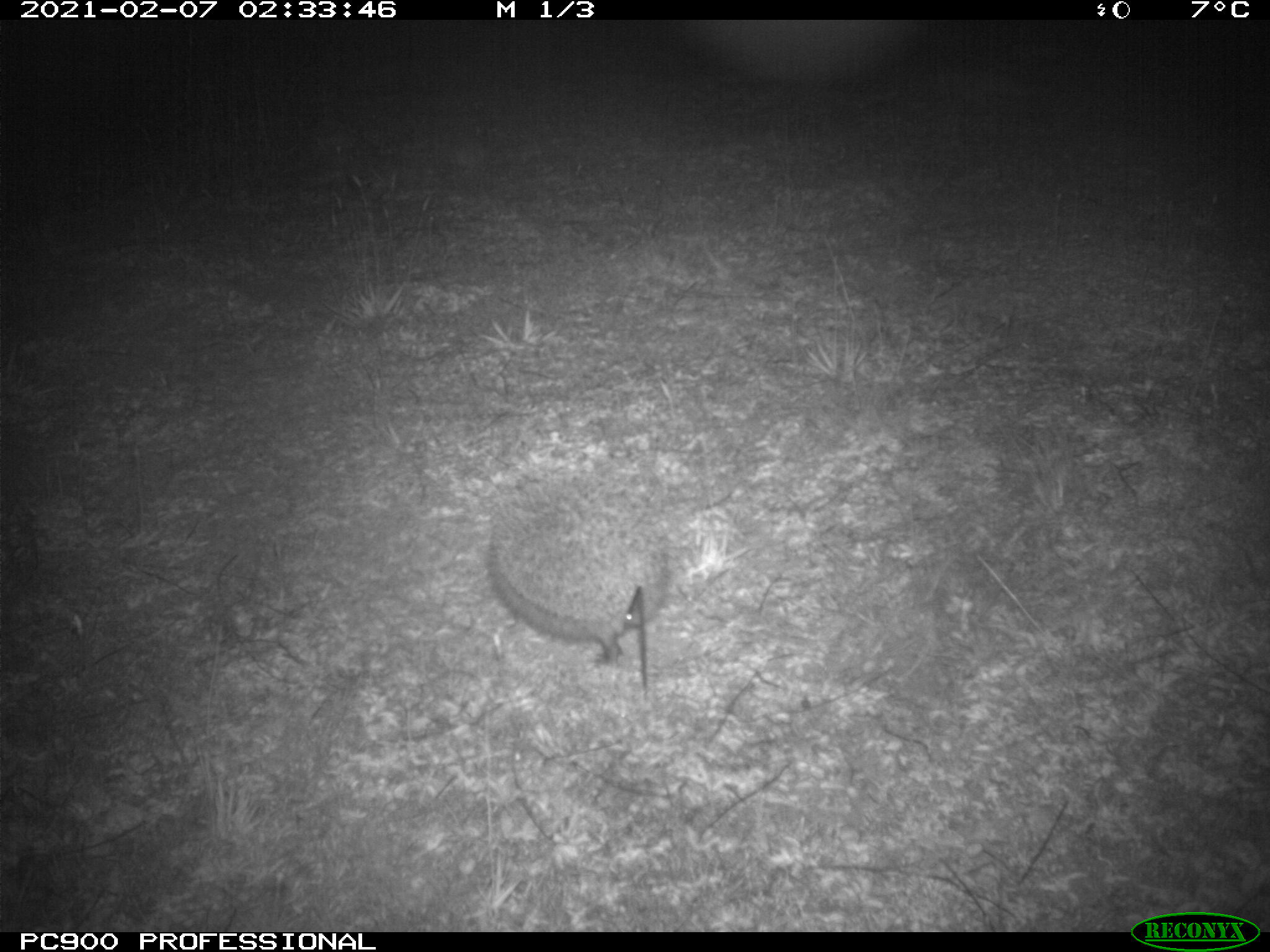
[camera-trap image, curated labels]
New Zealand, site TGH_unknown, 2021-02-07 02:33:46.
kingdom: Animalia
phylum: Chordata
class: Mammalia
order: Eulipotyphla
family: Erinaceidae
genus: Erinaceus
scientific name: Erinaceus europaeus europaeus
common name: european hedgehog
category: hedgehog